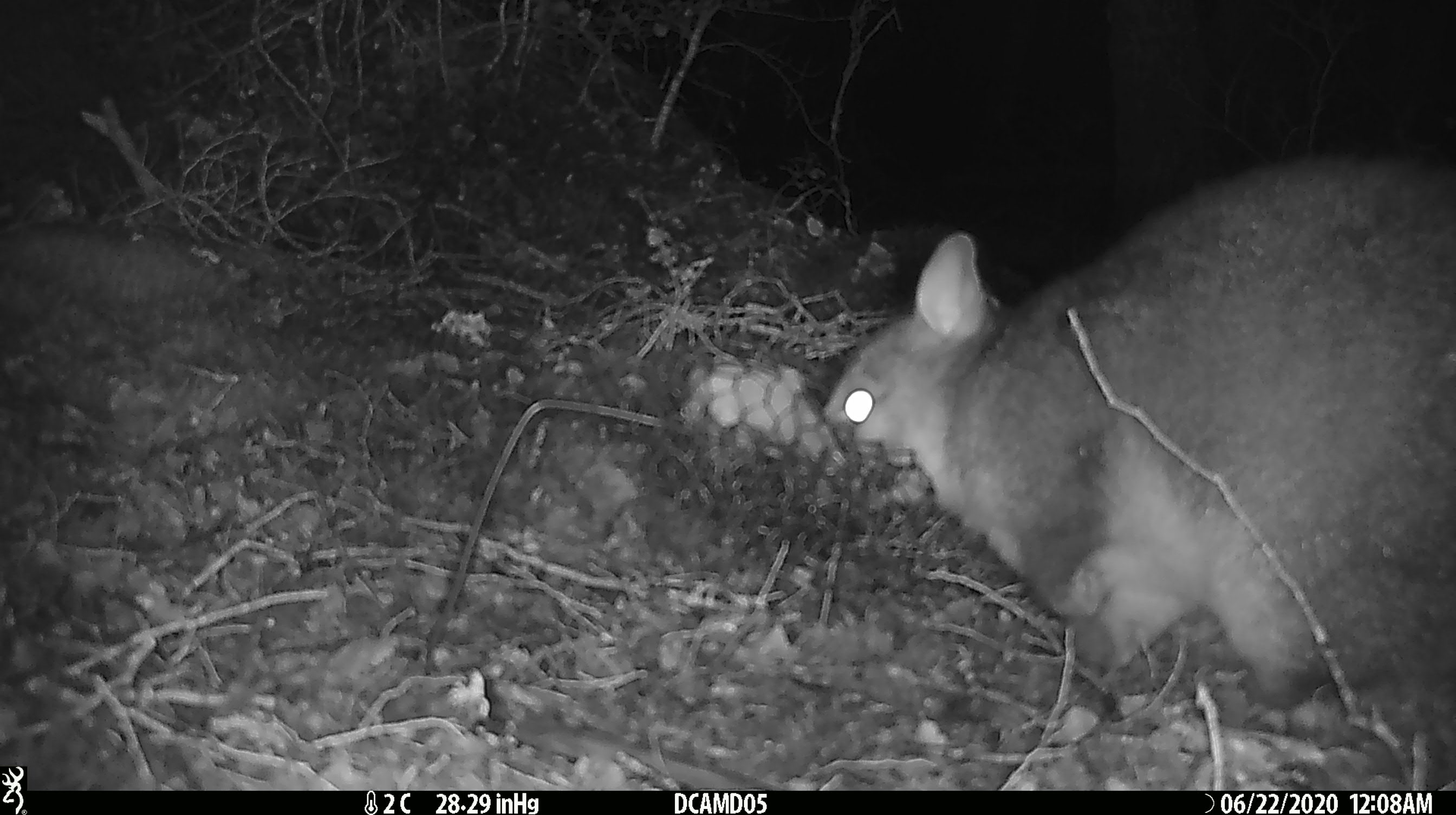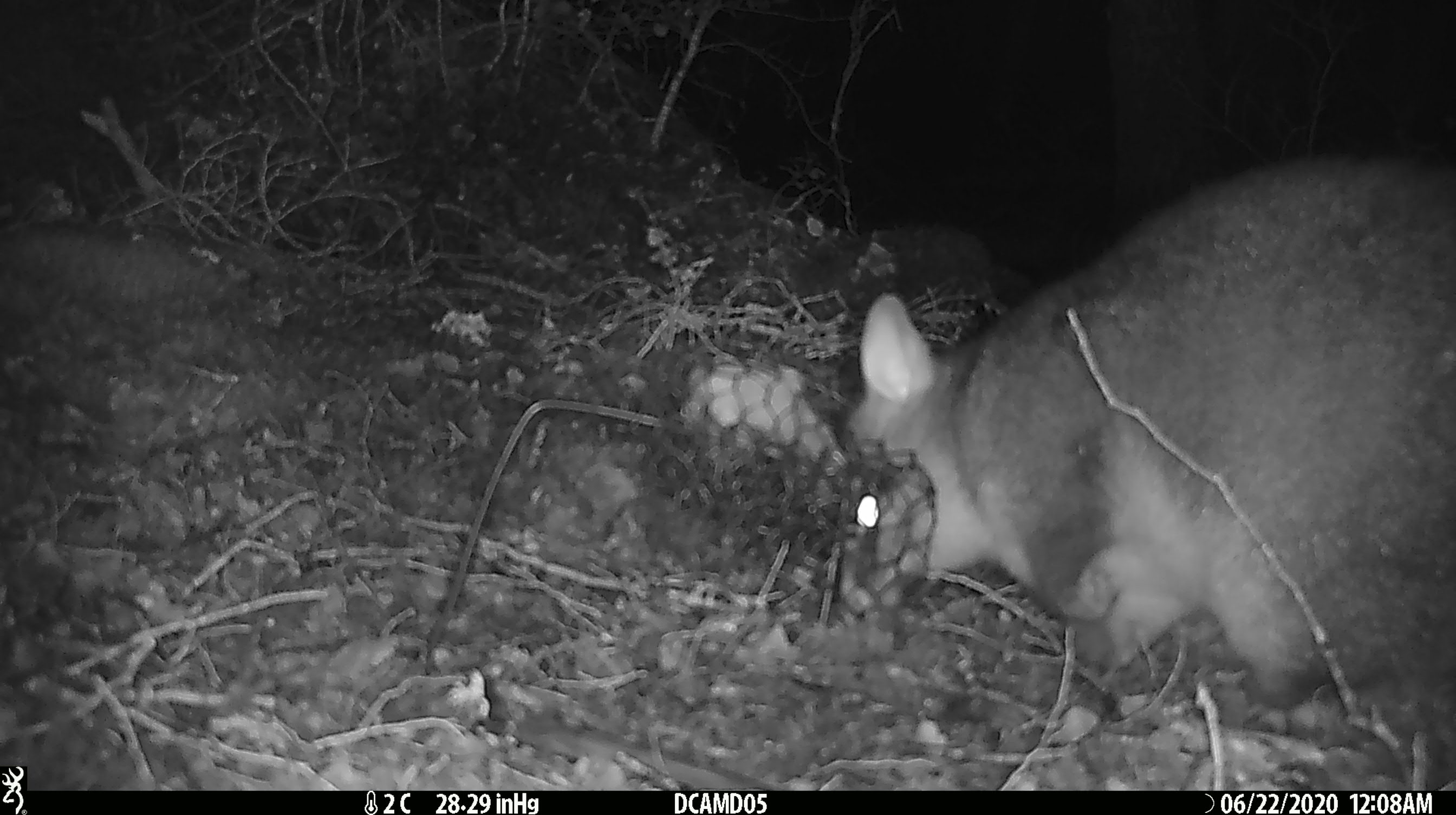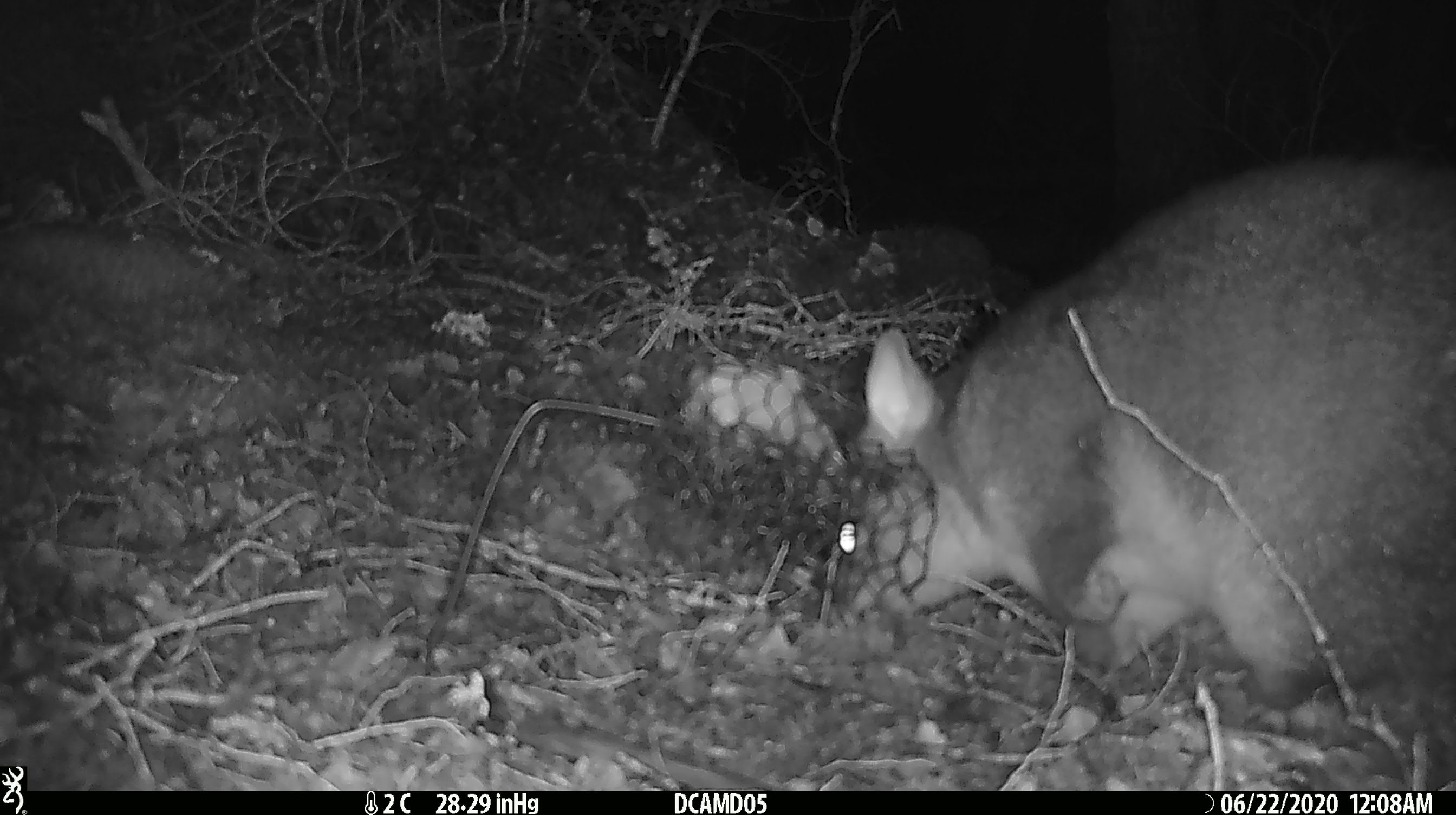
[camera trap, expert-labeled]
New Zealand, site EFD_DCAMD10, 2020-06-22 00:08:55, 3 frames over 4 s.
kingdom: Animalia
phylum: Chordata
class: Mammalia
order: Diprotodontia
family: Phalangeridae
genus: Trichosurus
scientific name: Trichosurus vulpecula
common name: common brushtail possum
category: possum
Possum (common brushtail possum) (Trichosurus vulpecula).